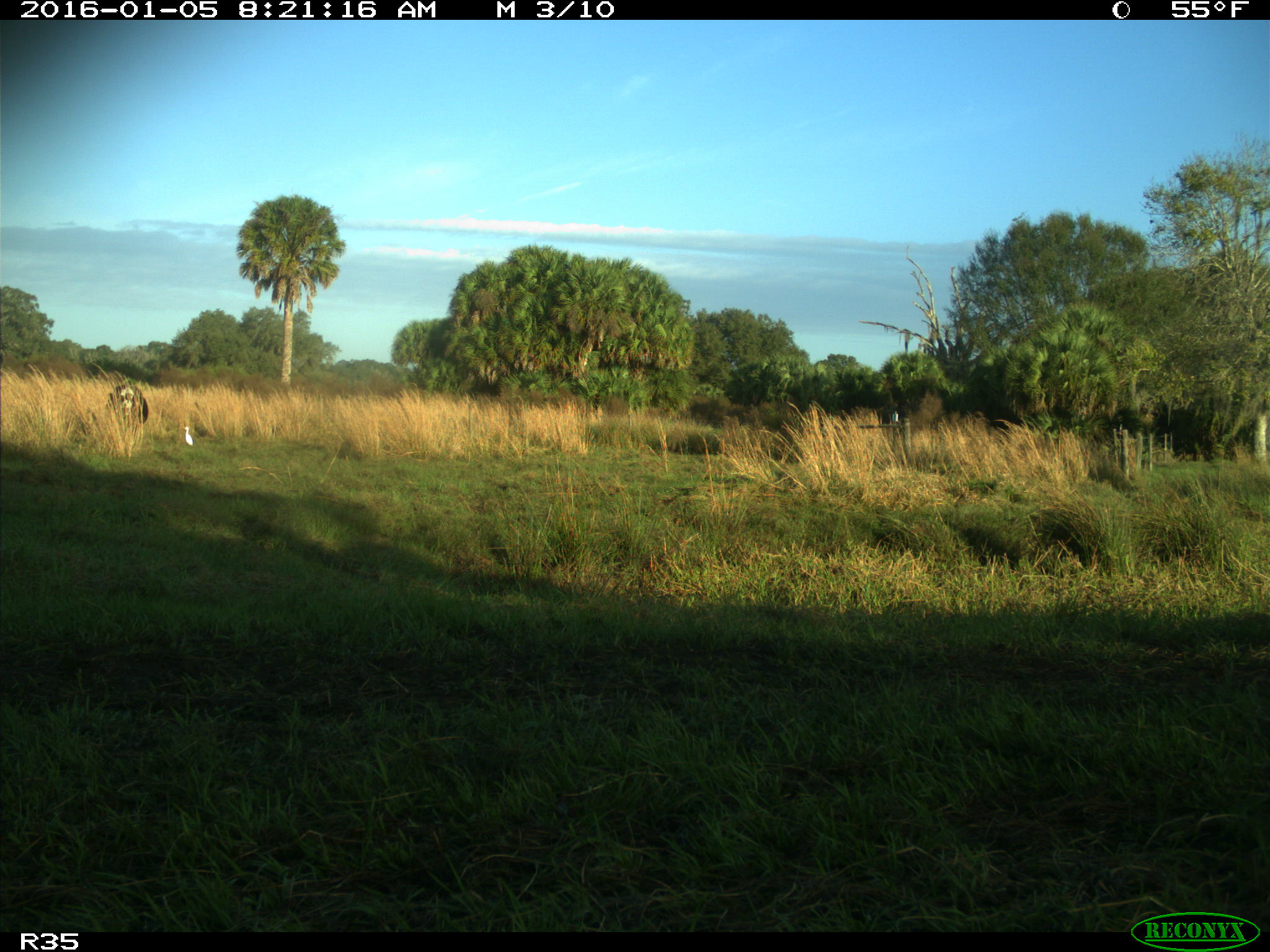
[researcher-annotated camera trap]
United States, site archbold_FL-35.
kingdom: Animalia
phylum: Chordata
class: Mammalia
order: Artiodactyla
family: Bovidae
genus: Bos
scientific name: Bos taurus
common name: domestic cow